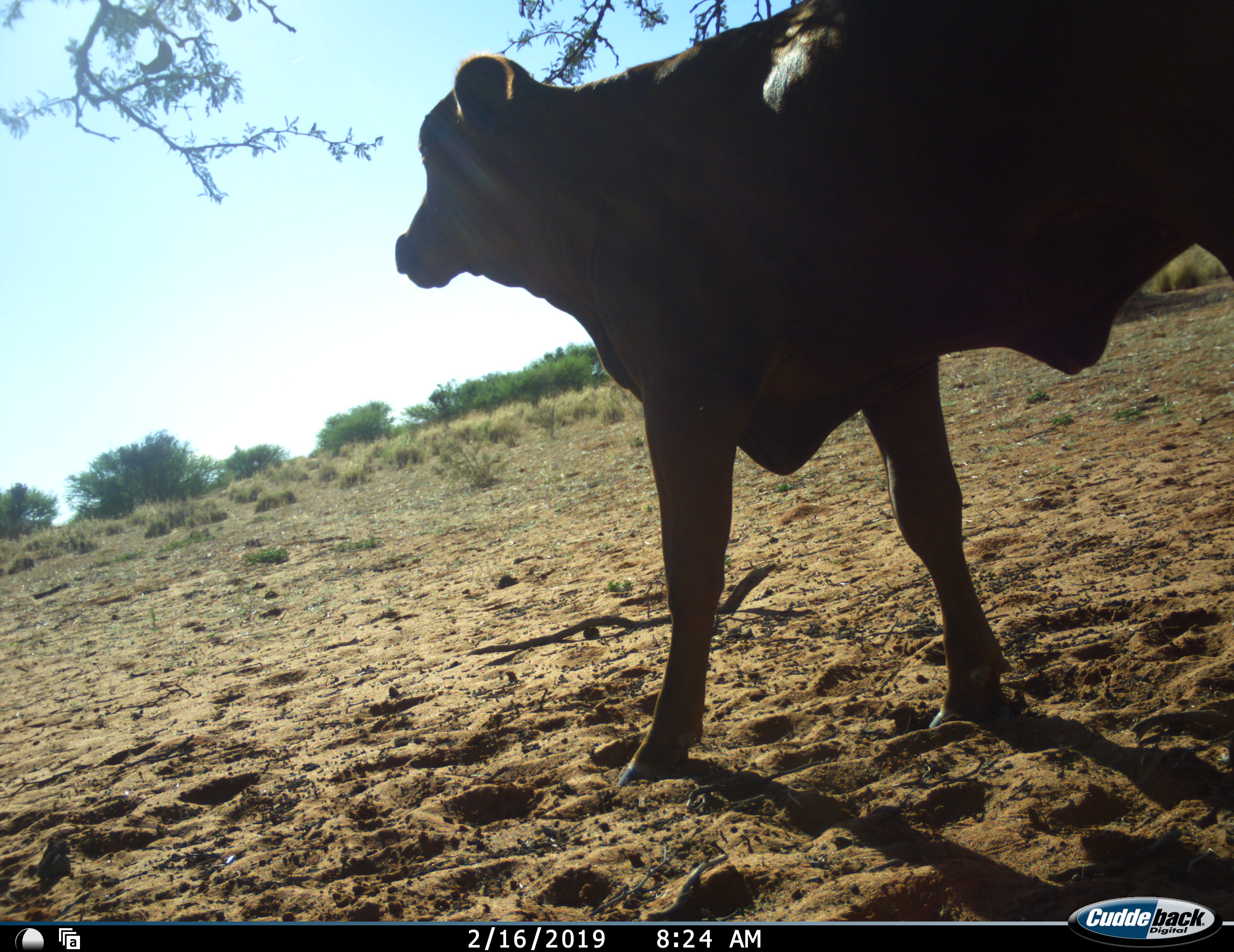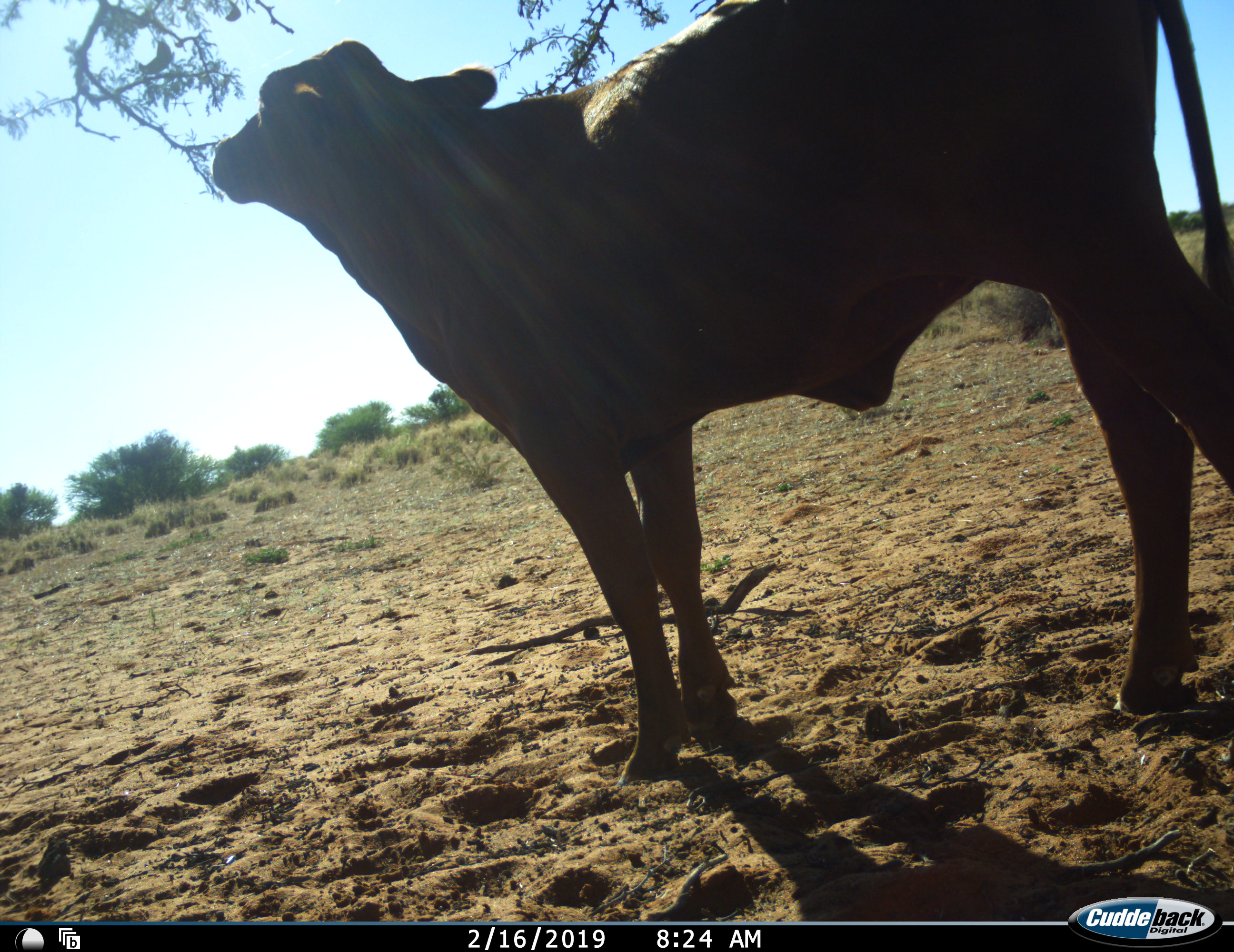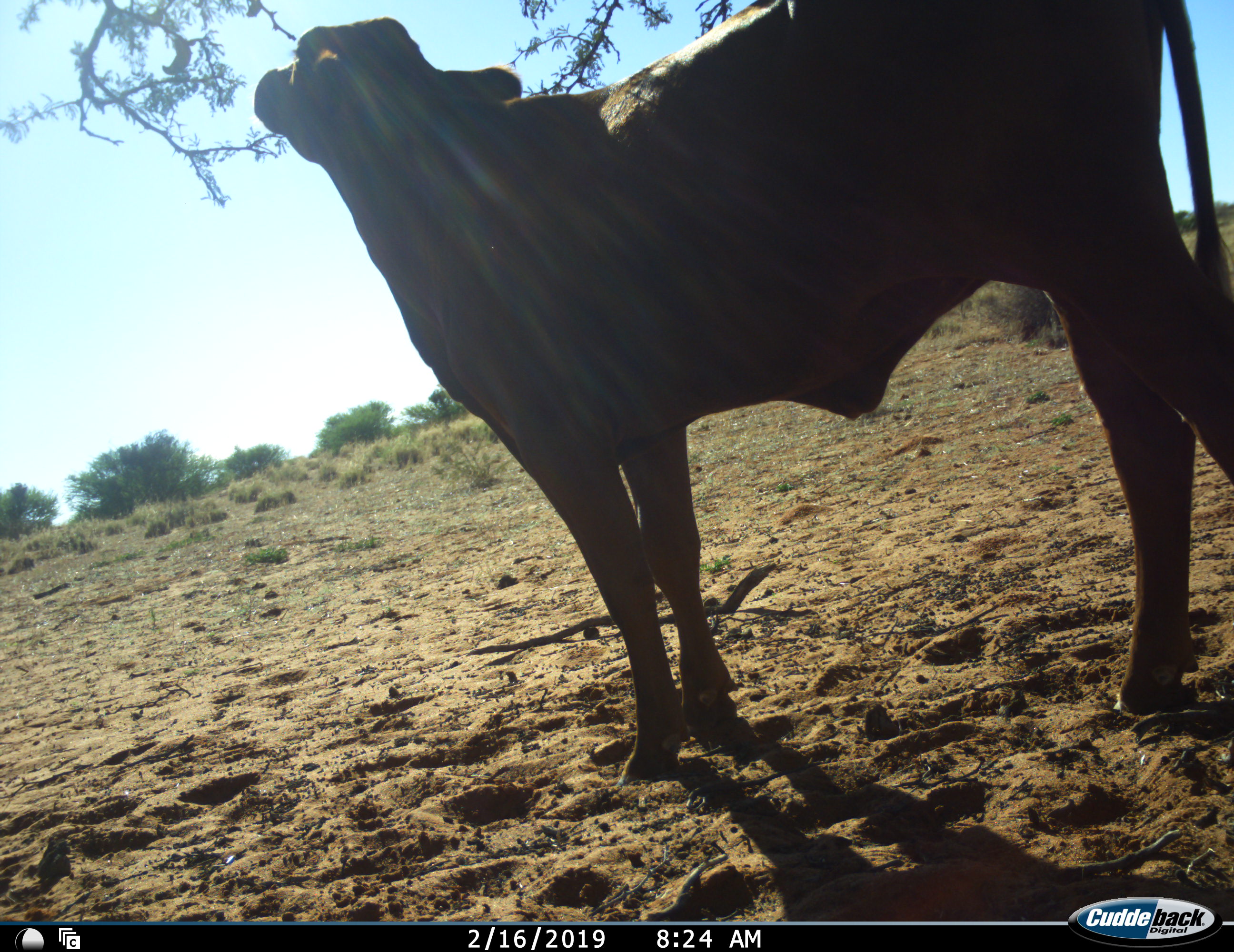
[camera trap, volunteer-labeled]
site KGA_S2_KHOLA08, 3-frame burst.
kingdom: Animalia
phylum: Chordata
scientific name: Vertebrata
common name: domestic animal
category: domesticanimal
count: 1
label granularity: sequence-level